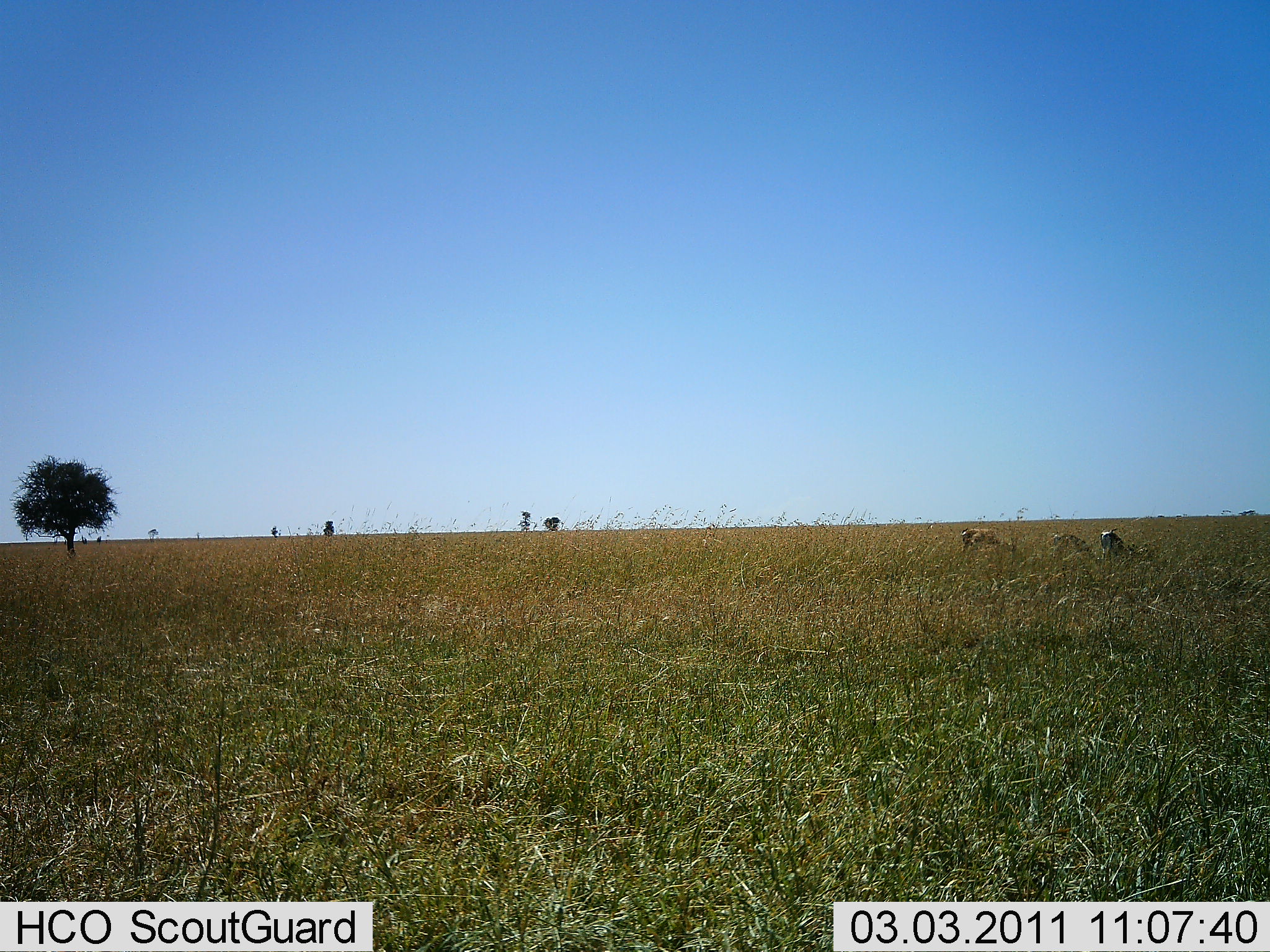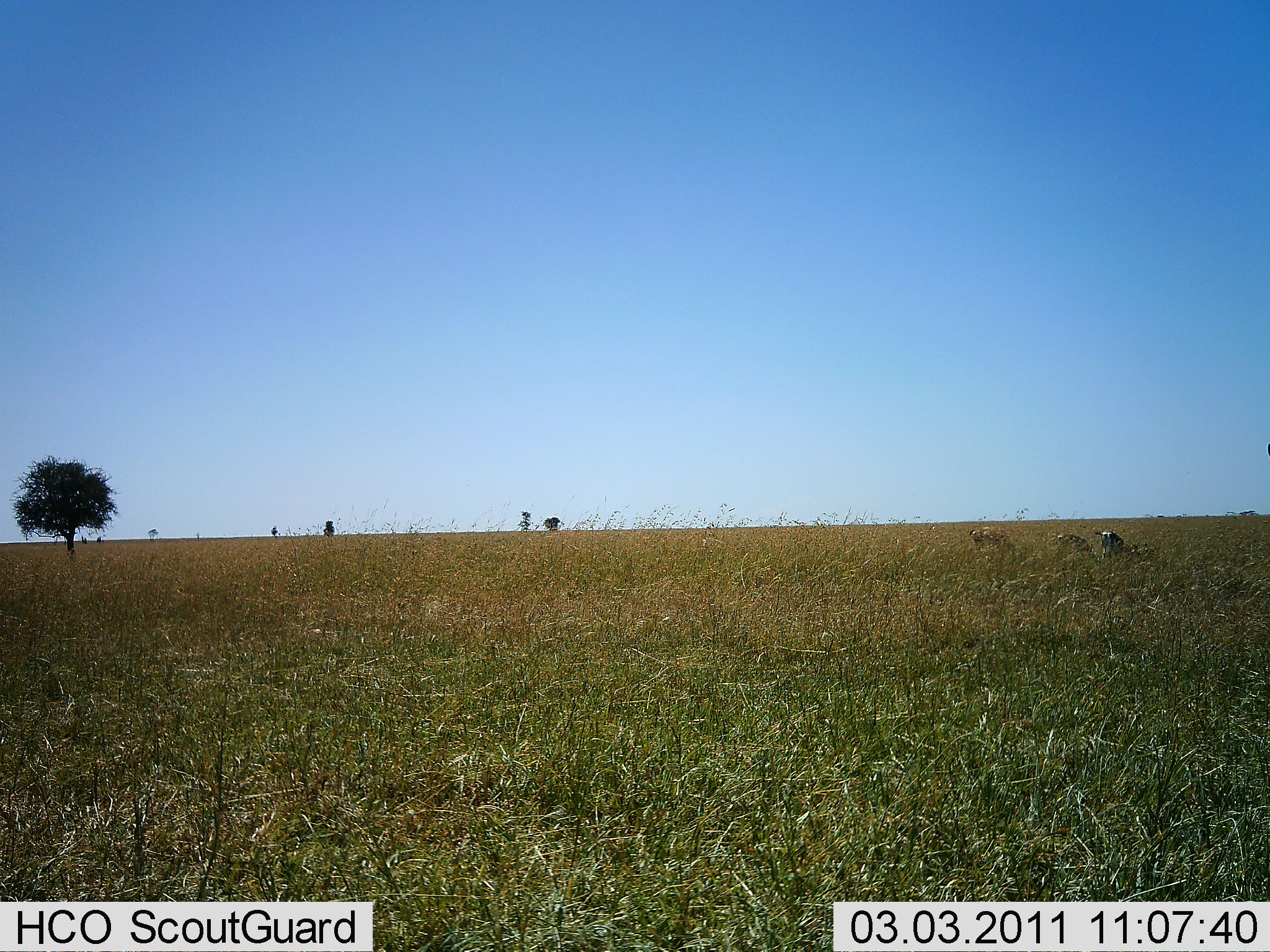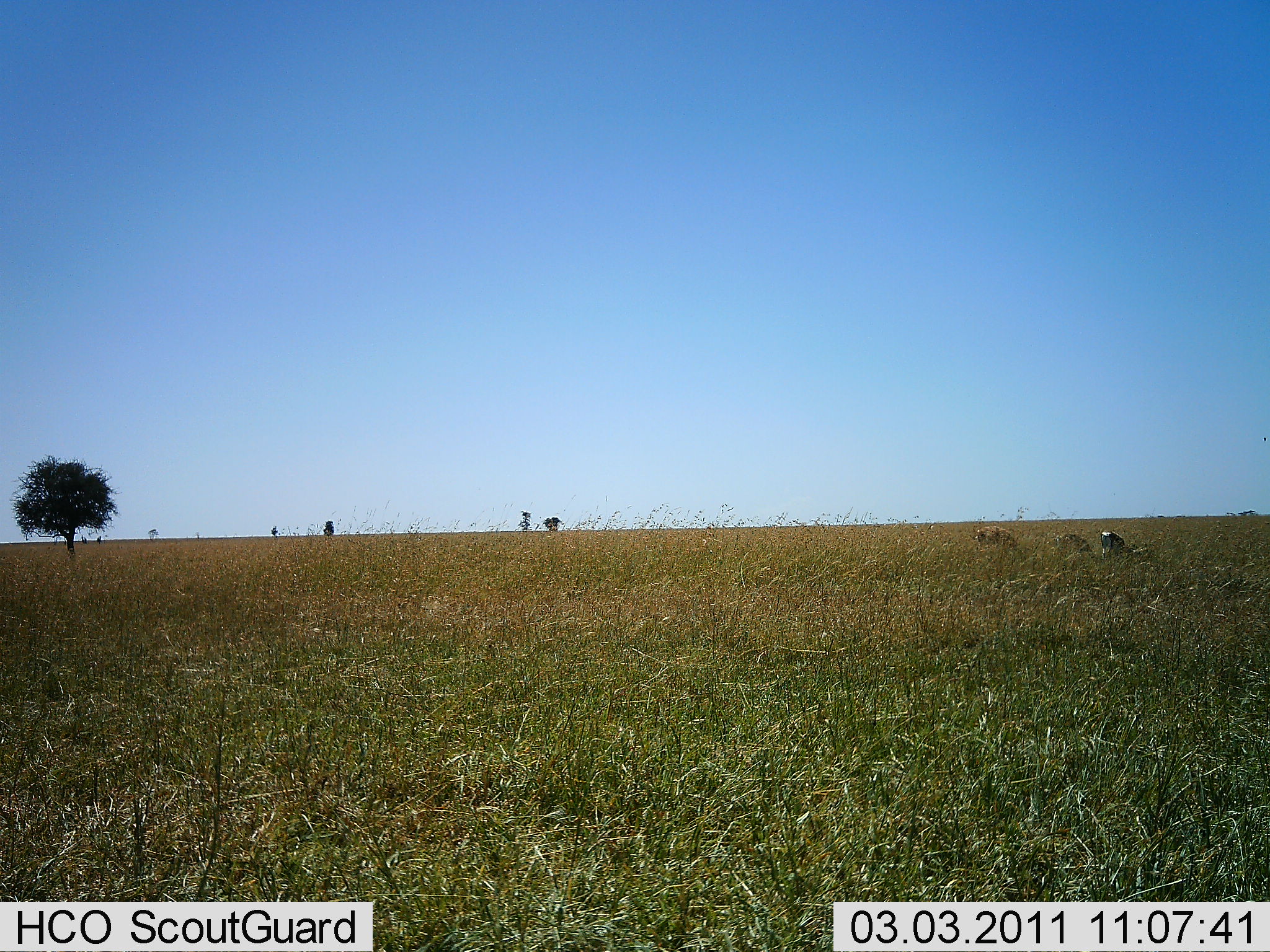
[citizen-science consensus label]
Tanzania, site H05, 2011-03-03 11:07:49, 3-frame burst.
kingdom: Animalia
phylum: Chordata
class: Mammalia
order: Artiodactyla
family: Bovidae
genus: Nanger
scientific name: Nanger granti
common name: grant's gazelle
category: gazellegrants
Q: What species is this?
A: Gazellegrants (grant's gazelle) (Nanger granti).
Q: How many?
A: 3.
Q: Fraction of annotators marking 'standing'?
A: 20%.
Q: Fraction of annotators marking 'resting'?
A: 0%.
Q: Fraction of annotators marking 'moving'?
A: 20%.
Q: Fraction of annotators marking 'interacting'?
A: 0%.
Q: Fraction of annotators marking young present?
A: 0%.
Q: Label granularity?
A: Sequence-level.